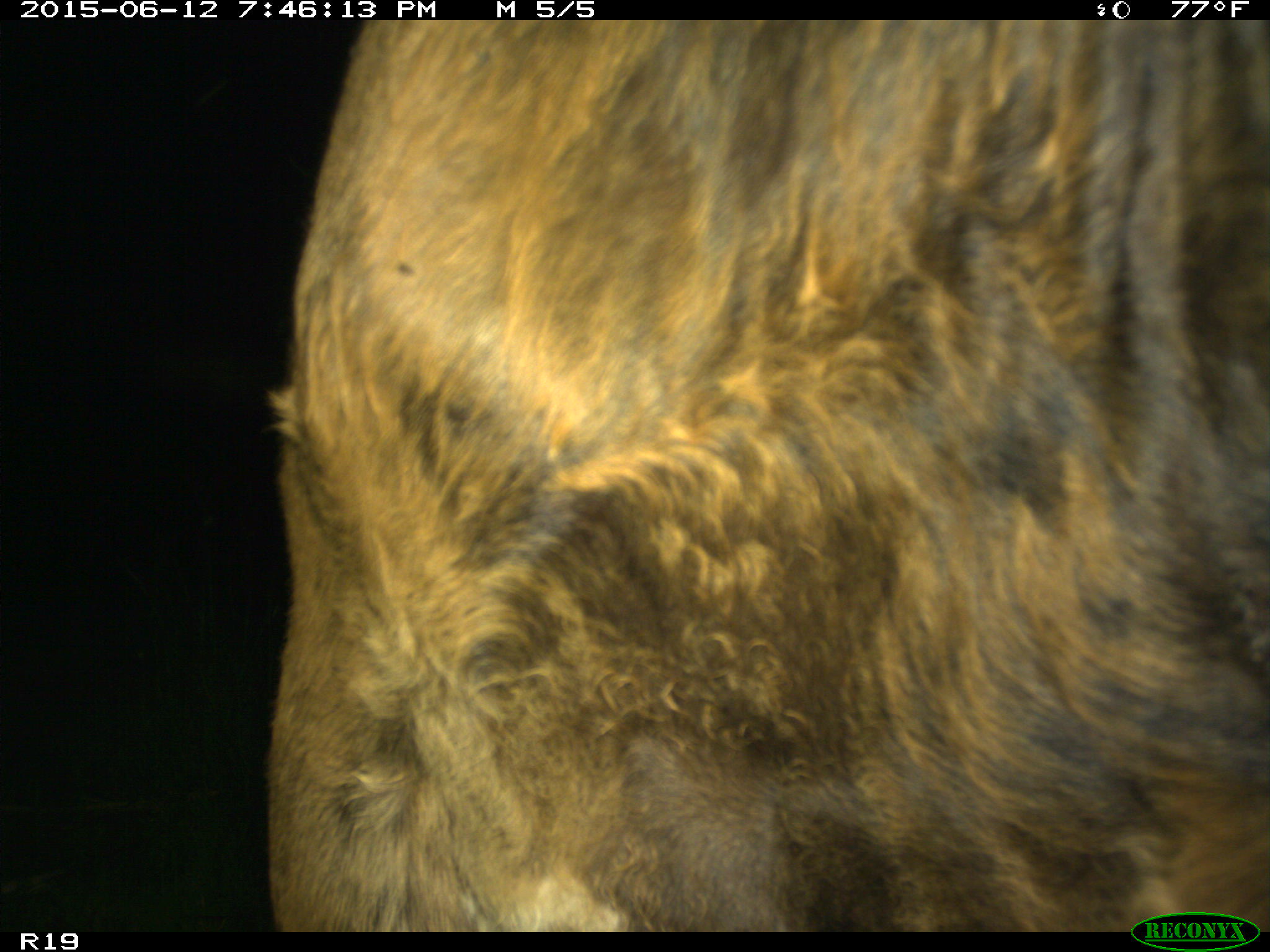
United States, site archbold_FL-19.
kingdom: Animalia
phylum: Chordata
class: Mammalia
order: Artiodactyla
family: Bovidae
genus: Bos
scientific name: Bos taurus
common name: domestic cow